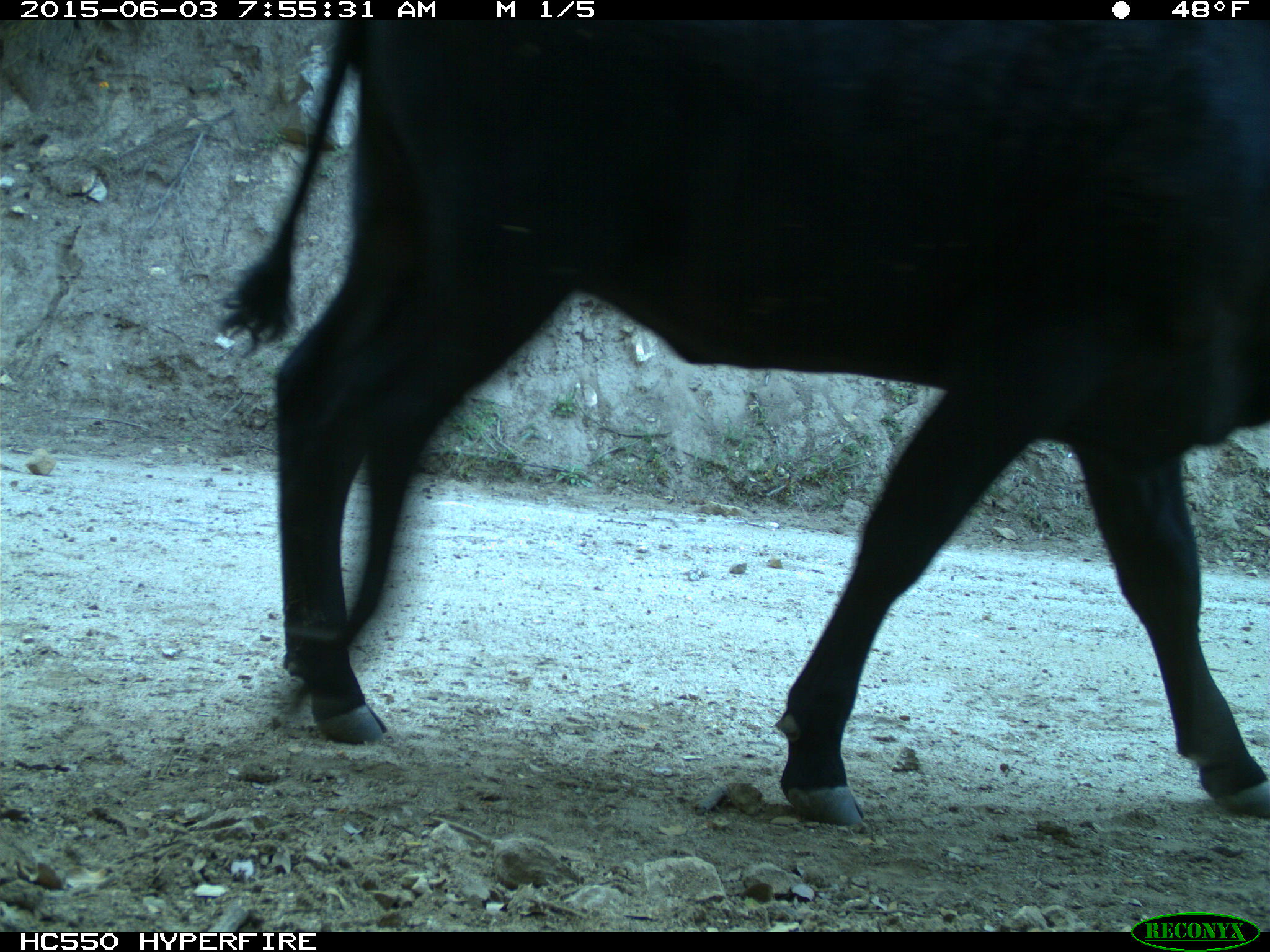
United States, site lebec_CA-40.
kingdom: Animalia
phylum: Chordata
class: Mammalia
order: Artiodactyla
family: Bovidae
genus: Bos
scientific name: Bos taurus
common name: domestic cow